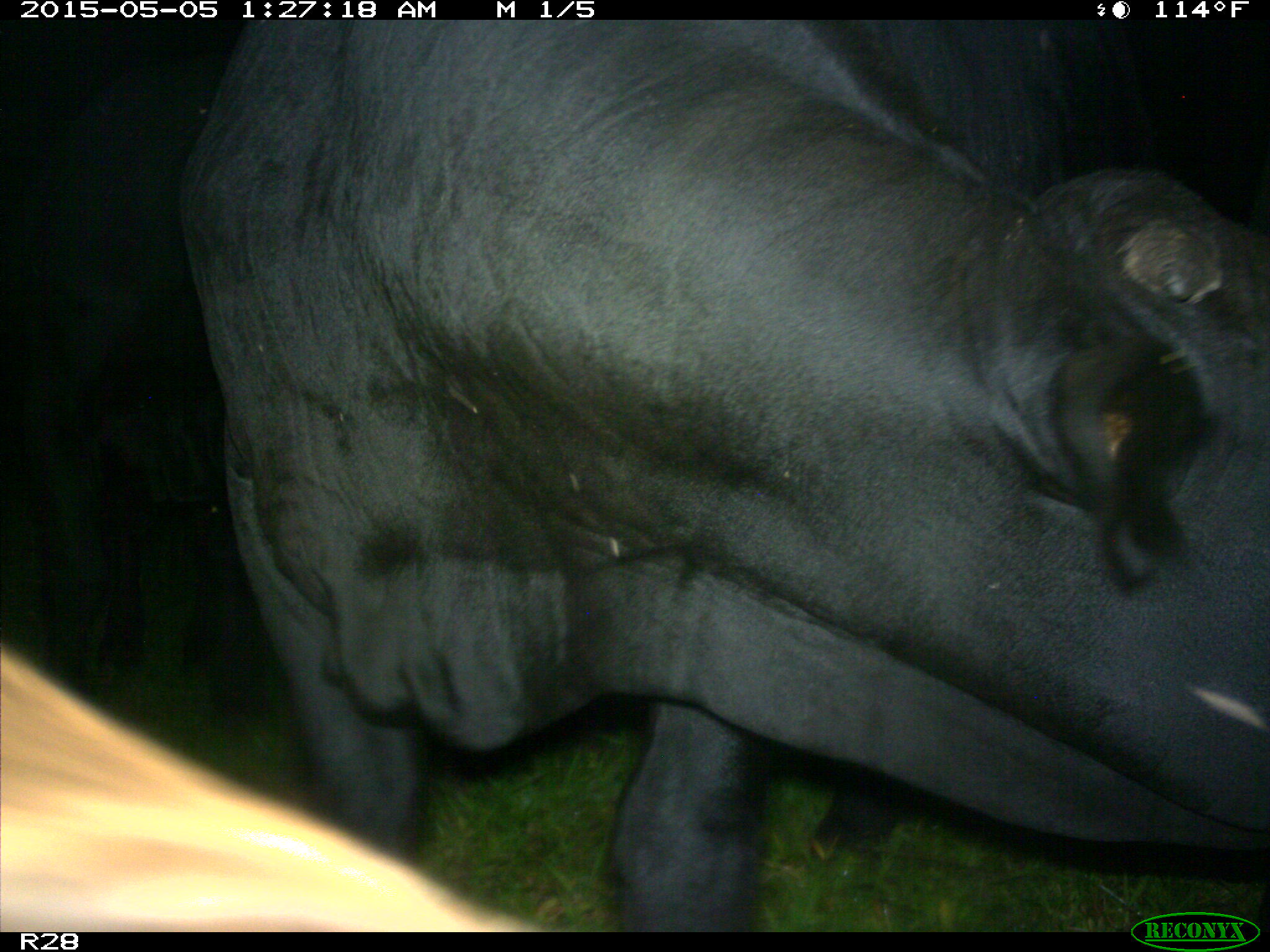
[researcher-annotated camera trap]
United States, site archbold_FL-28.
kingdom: Animalia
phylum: Chordata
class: Mammalia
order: Artiodactyla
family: Bovidae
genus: Bos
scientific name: Bos taurus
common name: domestic cow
Bos taurus (domestic cow).